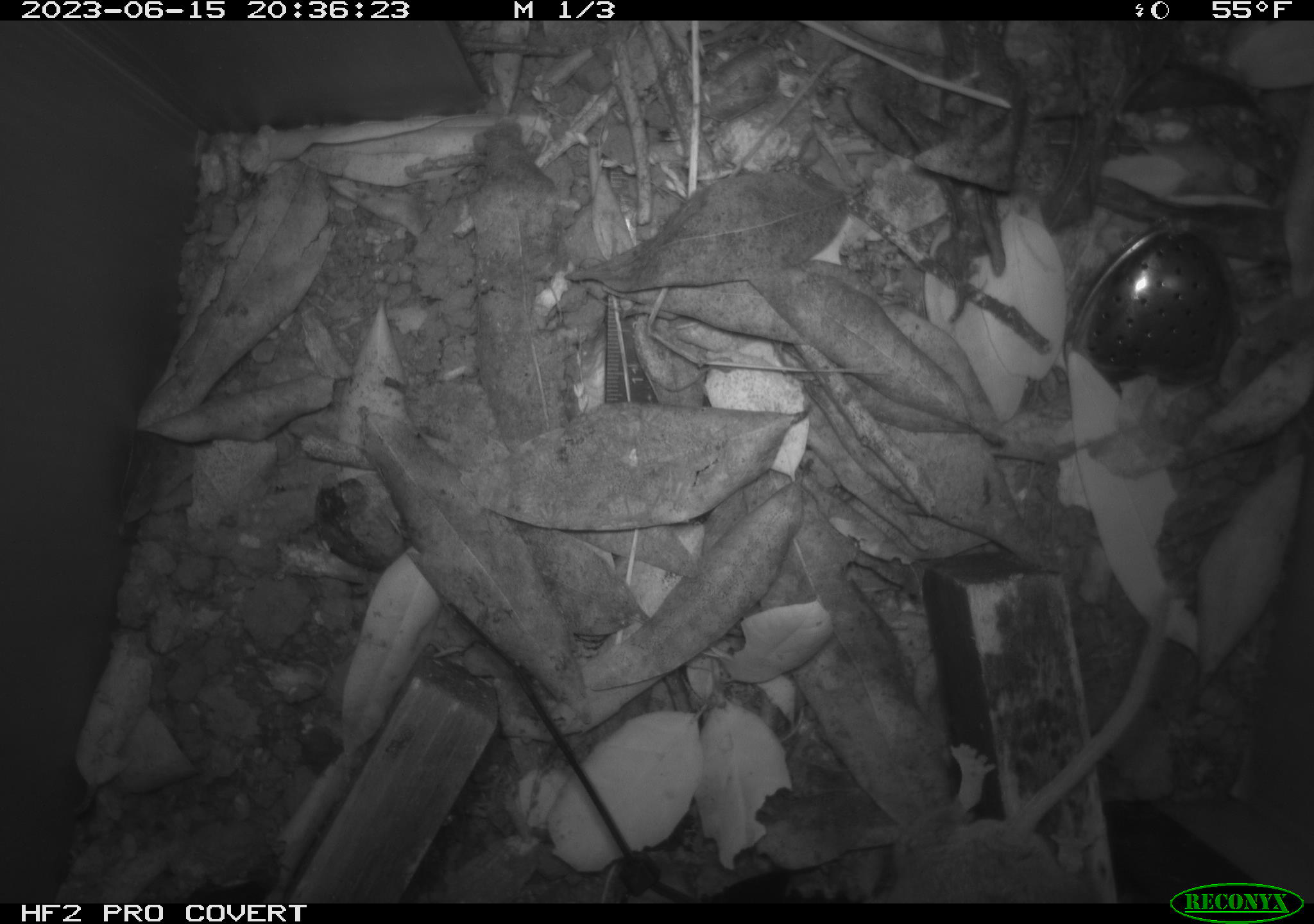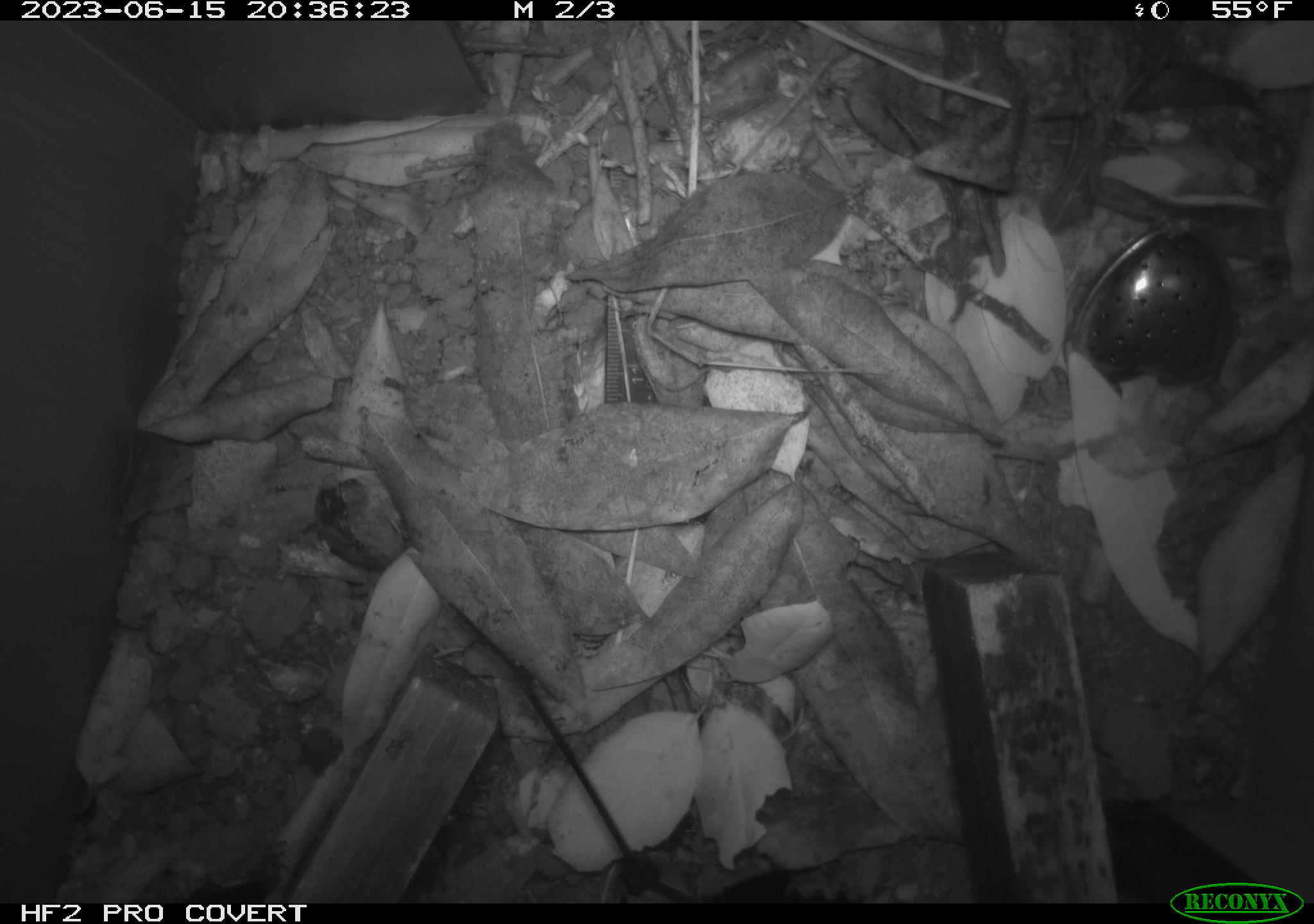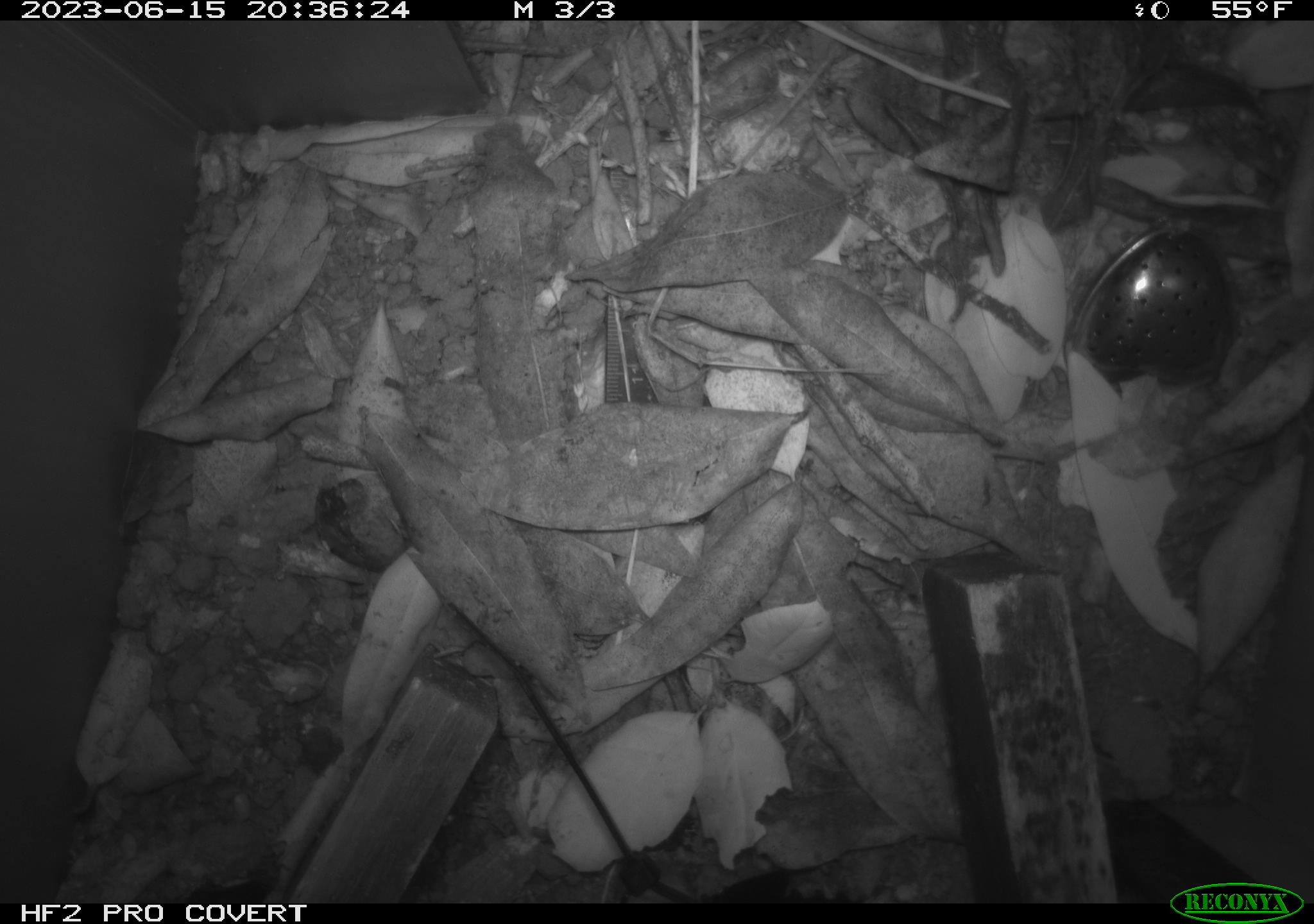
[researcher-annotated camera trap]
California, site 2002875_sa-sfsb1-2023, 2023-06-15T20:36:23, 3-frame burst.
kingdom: Animalia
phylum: Chordata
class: Mammalia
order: Rodentia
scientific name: Rodentia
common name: mouse species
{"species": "mouse species (Rodentia)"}